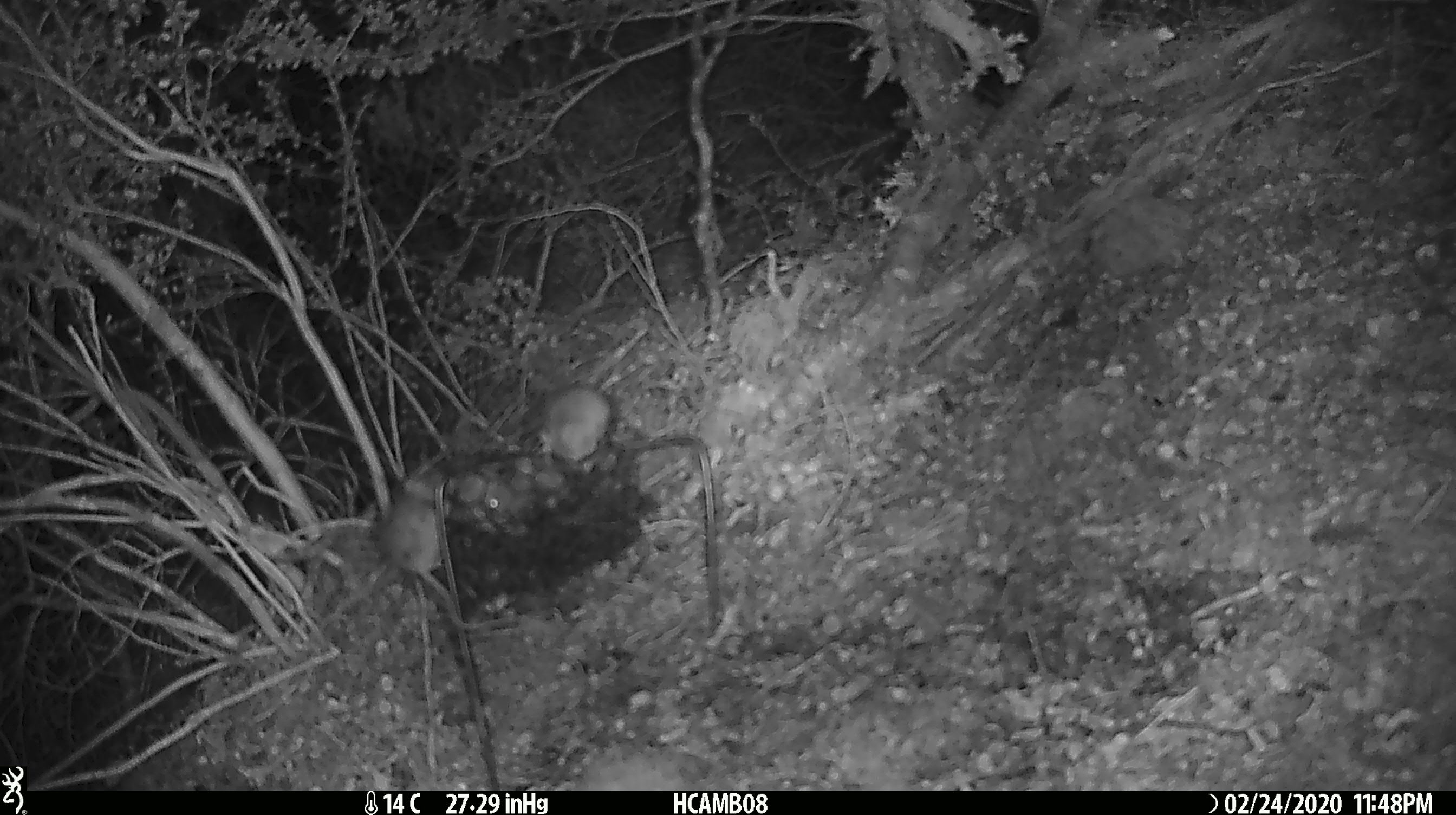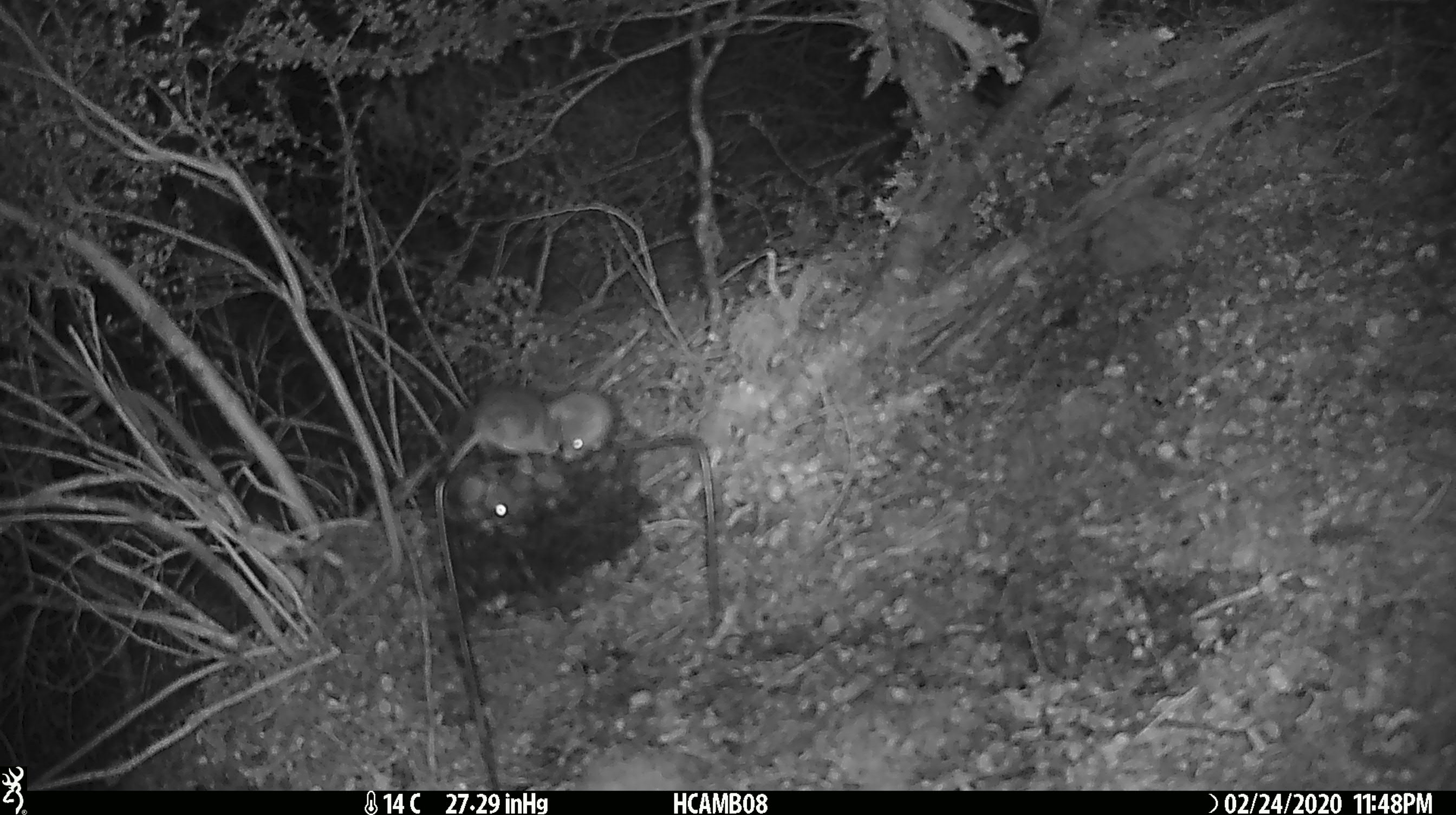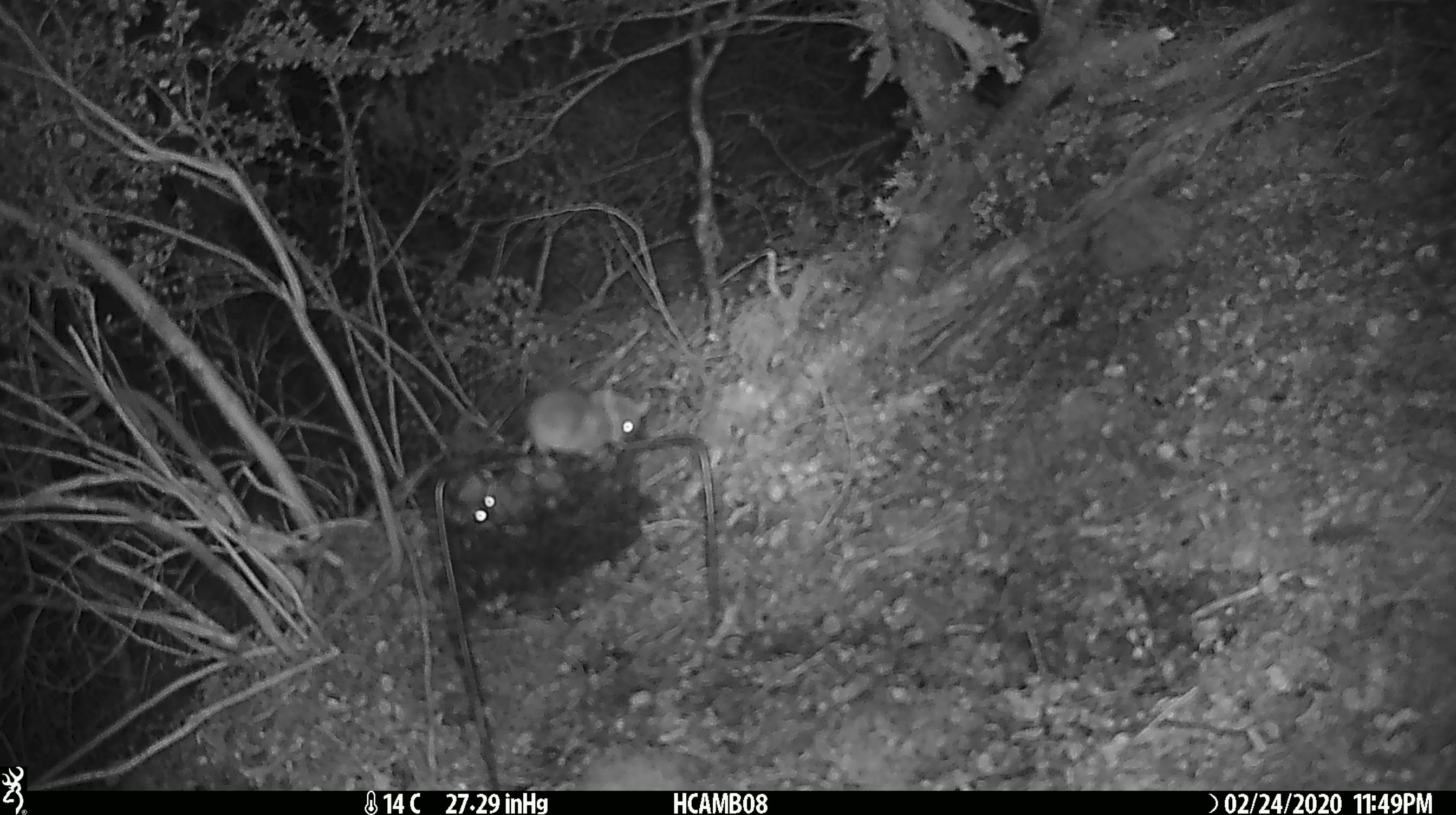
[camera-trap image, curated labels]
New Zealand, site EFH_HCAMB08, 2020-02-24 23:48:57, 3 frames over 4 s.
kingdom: Animalia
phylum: Chordata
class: Mammalia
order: Rodentia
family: Muridae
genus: Mus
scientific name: Mus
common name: mouse